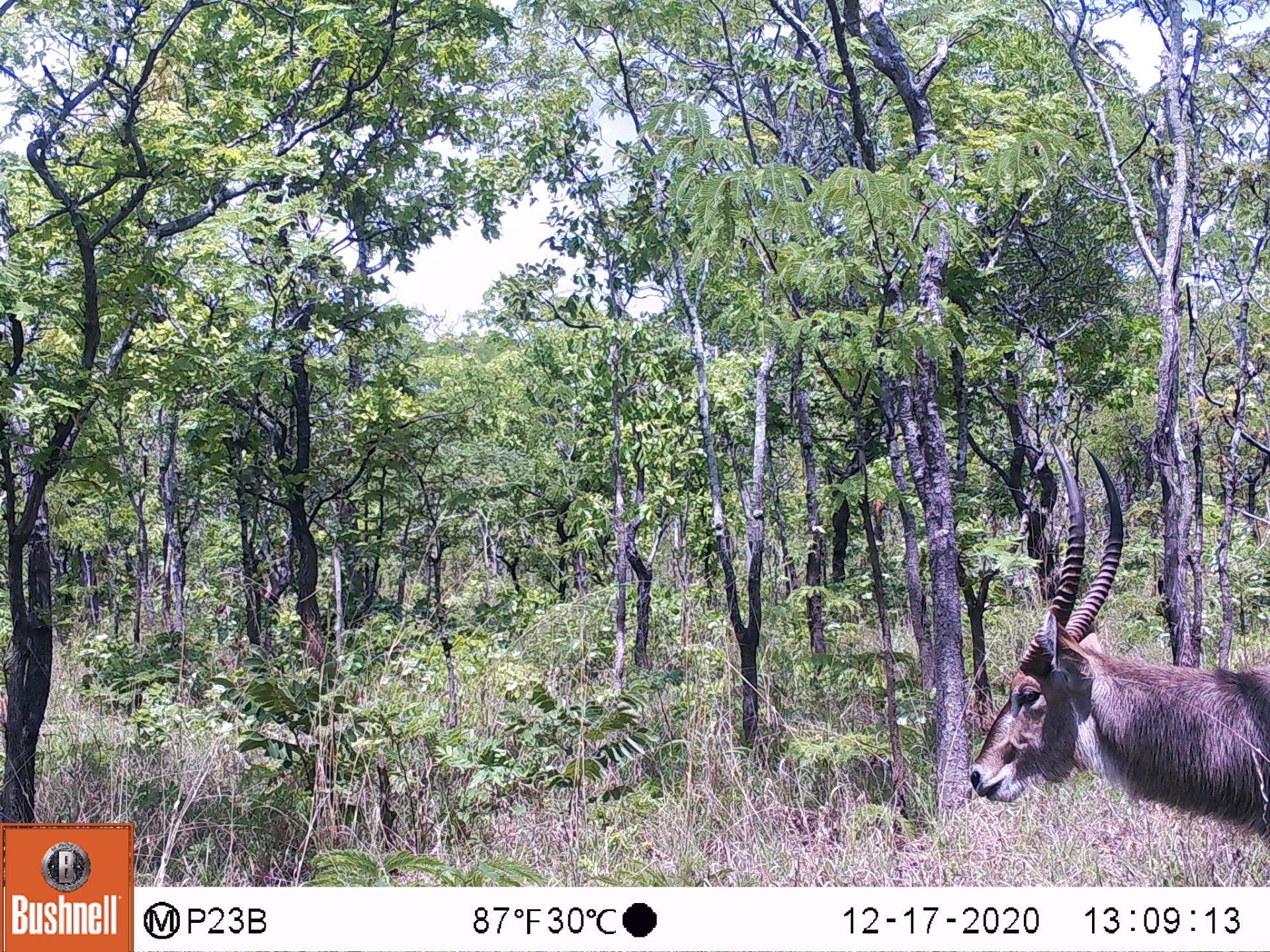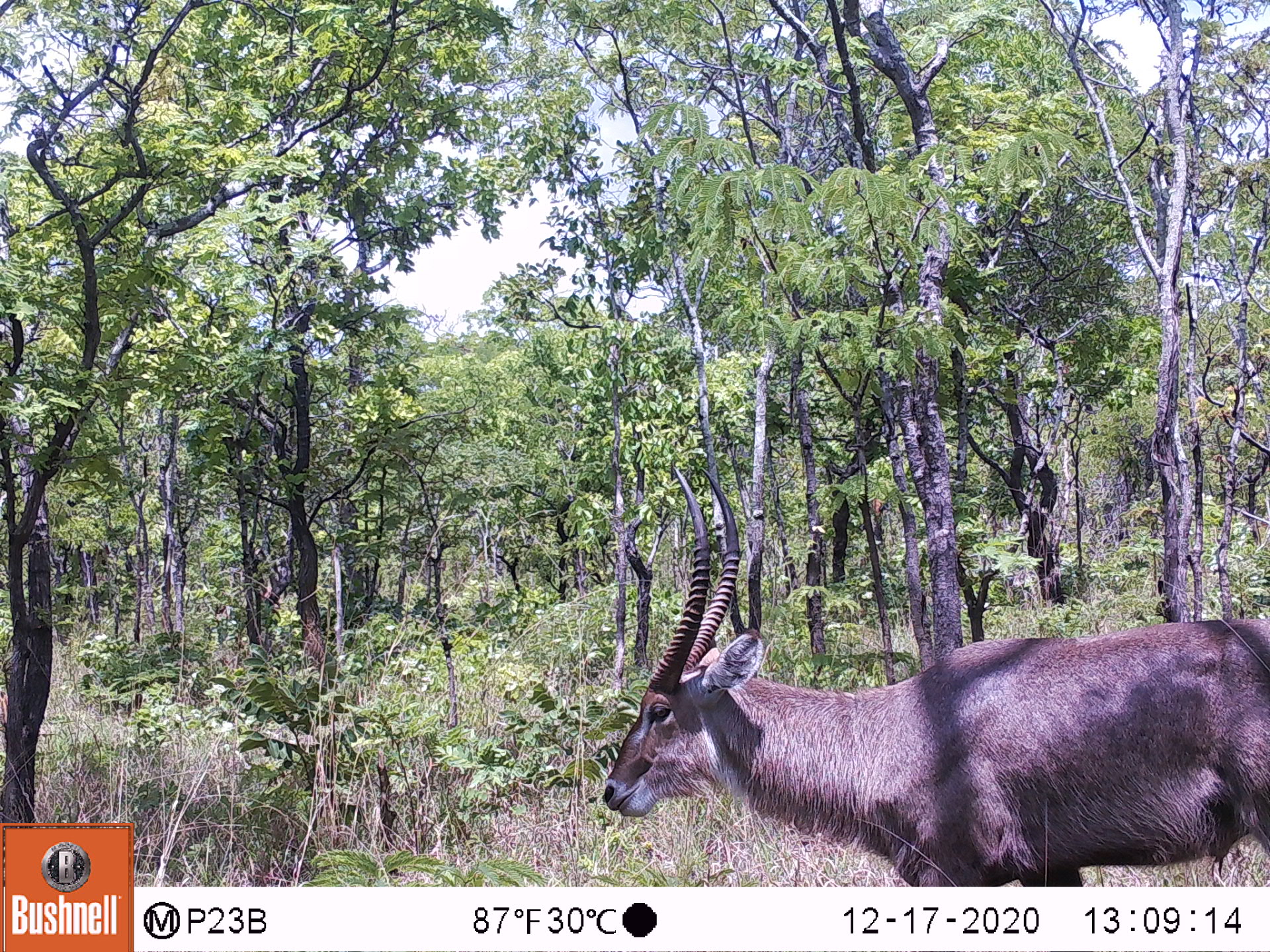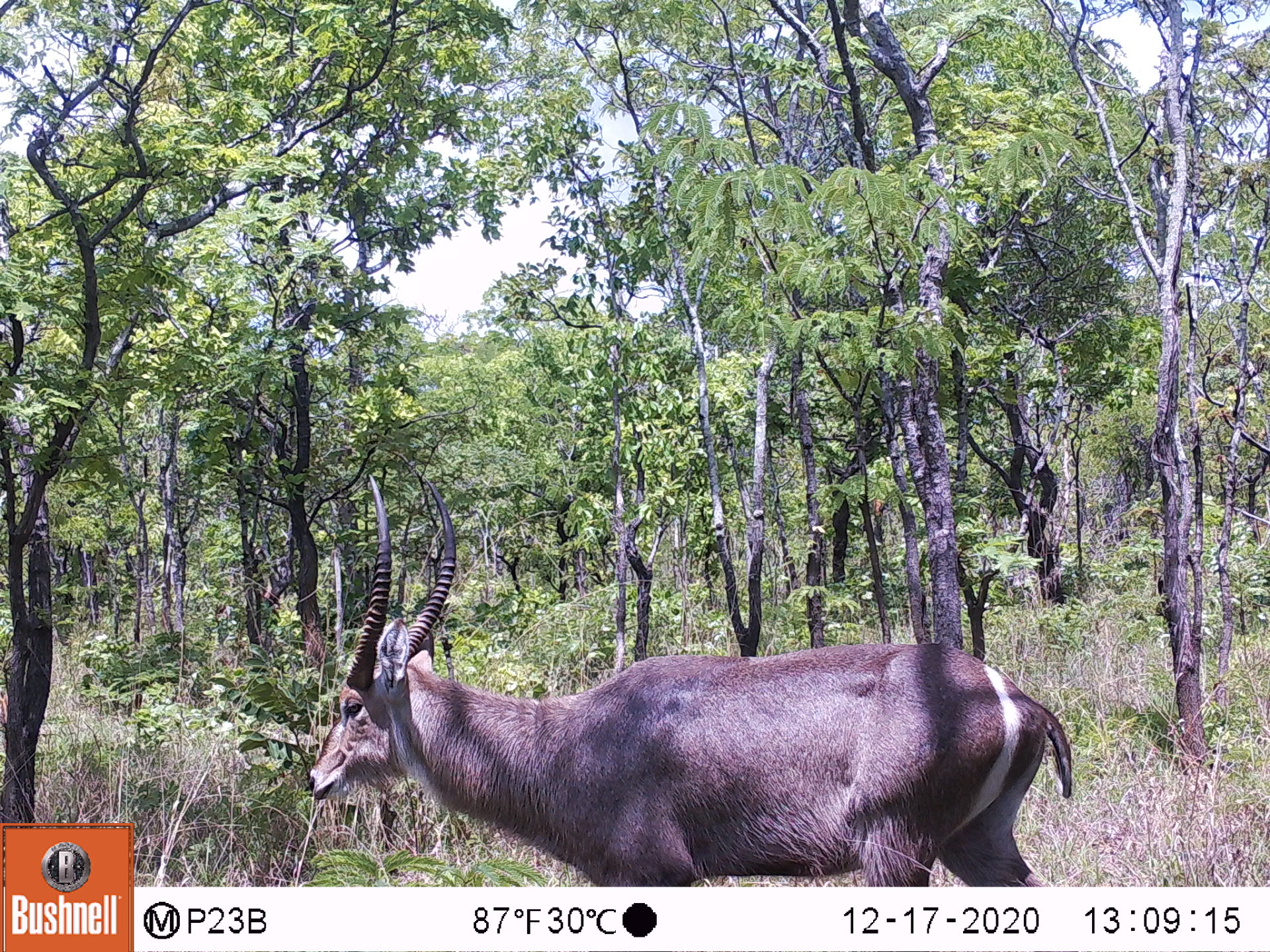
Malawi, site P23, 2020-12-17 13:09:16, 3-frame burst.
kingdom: Animalia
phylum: Chordata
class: Mammalia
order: Artiodactyla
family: Bovidae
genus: Kobus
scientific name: Kobus ellipsiprymnus ellipsiprymnus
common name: common waterbuck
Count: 1.